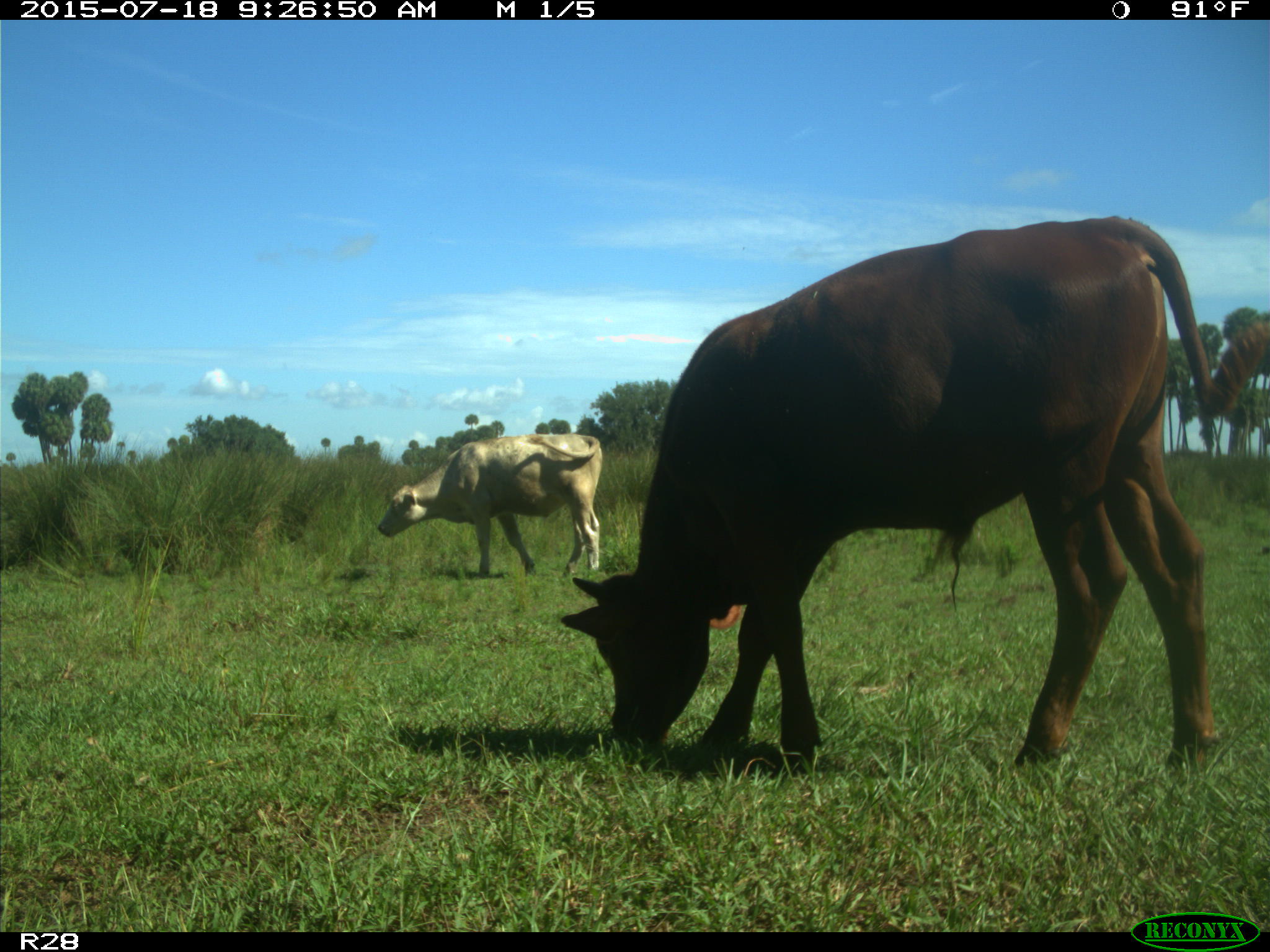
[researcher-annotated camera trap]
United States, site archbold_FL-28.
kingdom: Animalia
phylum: Chordata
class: Mammalia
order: Artiodactyla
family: Bovidae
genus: Bos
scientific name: Bos taurus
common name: domestic cow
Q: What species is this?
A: Bos taurus (domestic cow).